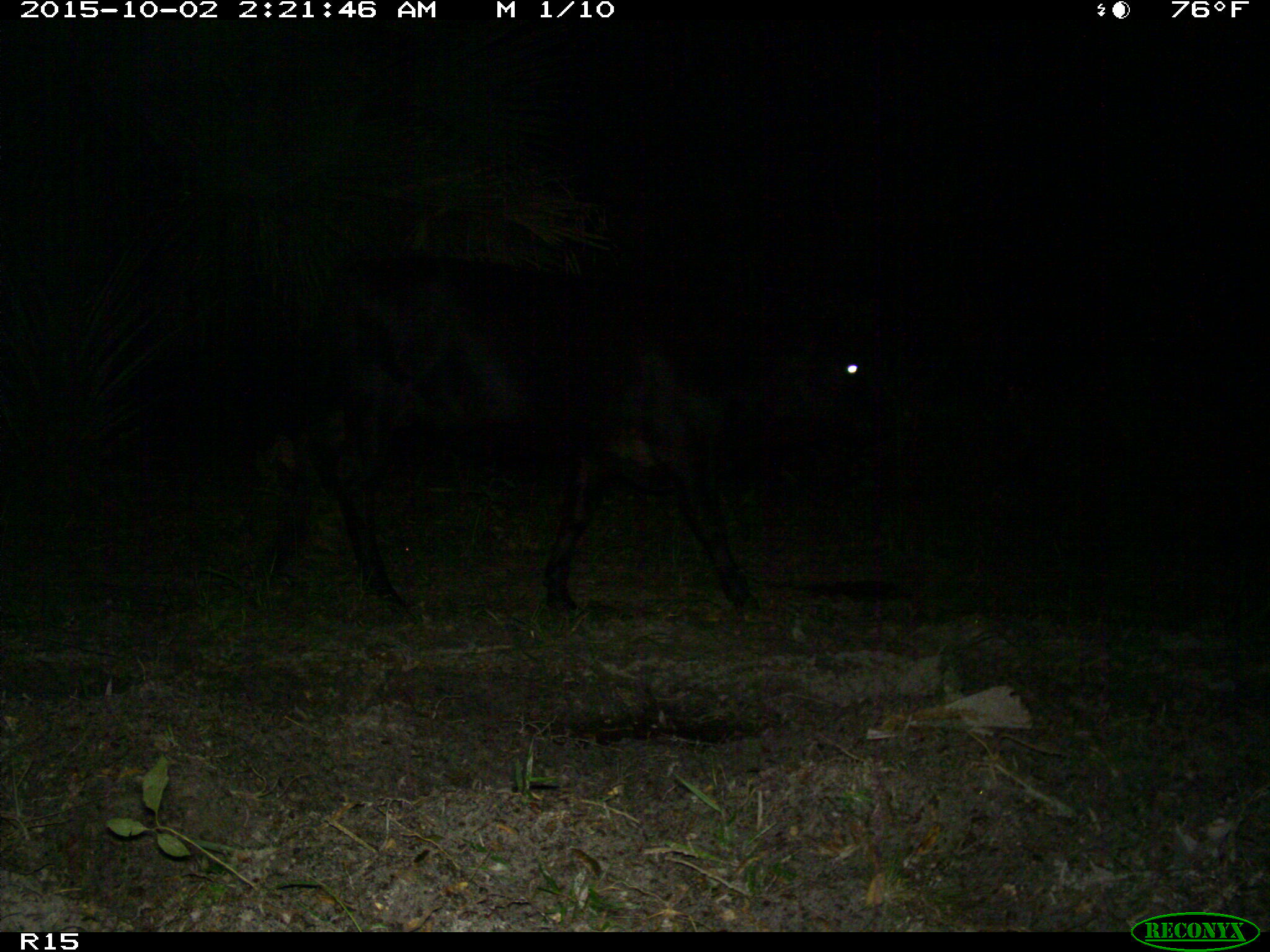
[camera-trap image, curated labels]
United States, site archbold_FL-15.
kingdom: Animalia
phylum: Chordata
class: Mammalia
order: Artiodactyla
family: Bovidae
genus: Bos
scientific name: Bos taurus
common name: domestic cow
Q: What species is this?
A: Bos taurus (domestic cow).